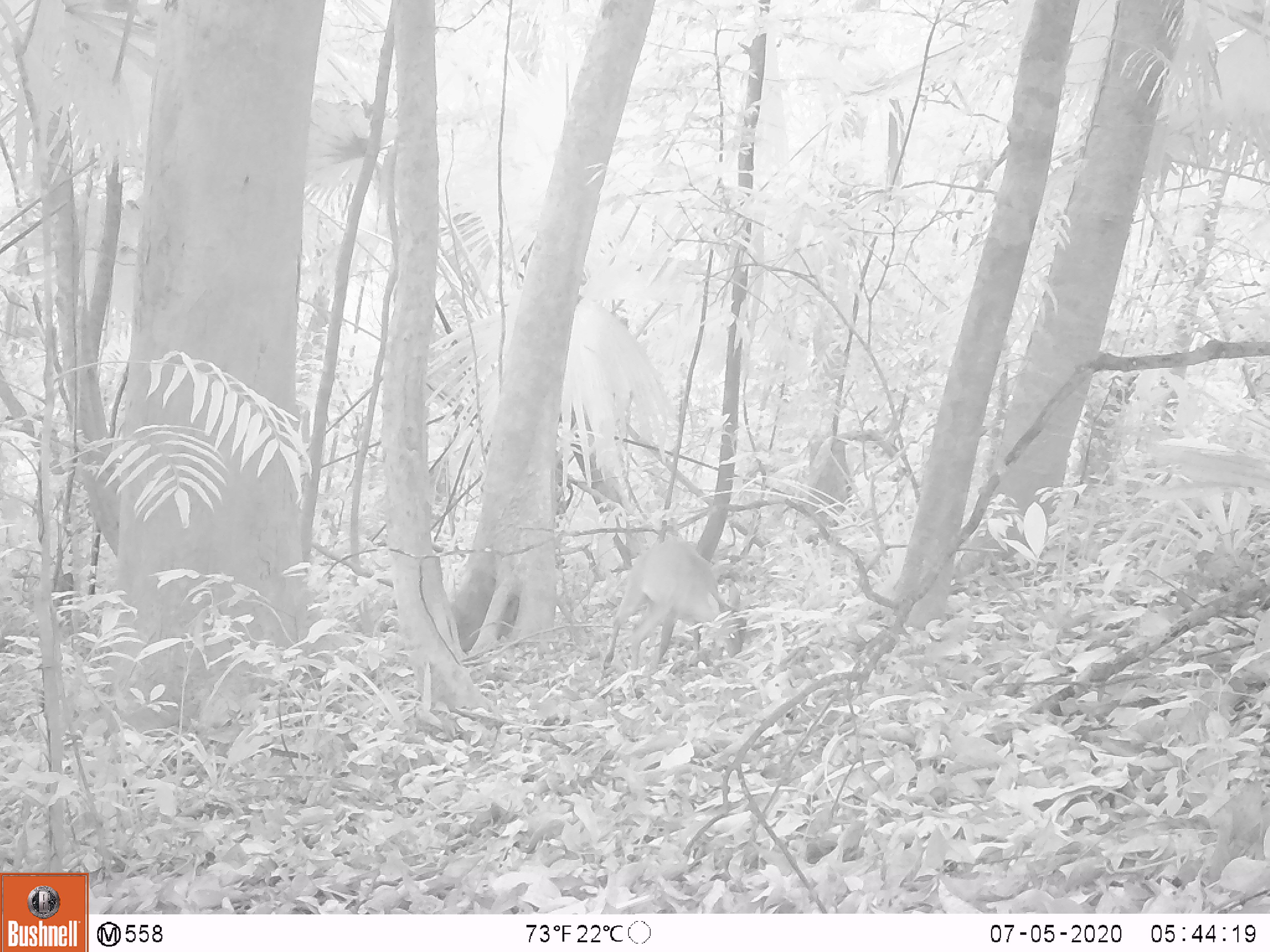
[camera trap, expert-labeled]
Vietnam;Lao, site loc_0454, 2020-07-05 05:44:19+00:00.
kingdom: Animalia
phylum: Chordata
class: Mammalia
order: Artiodactyla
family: Cervidae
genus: Muntiacus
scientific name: Muntiacus vuquangensis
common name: large-antlered muntjac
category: large antlered muntjac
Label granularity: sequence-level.